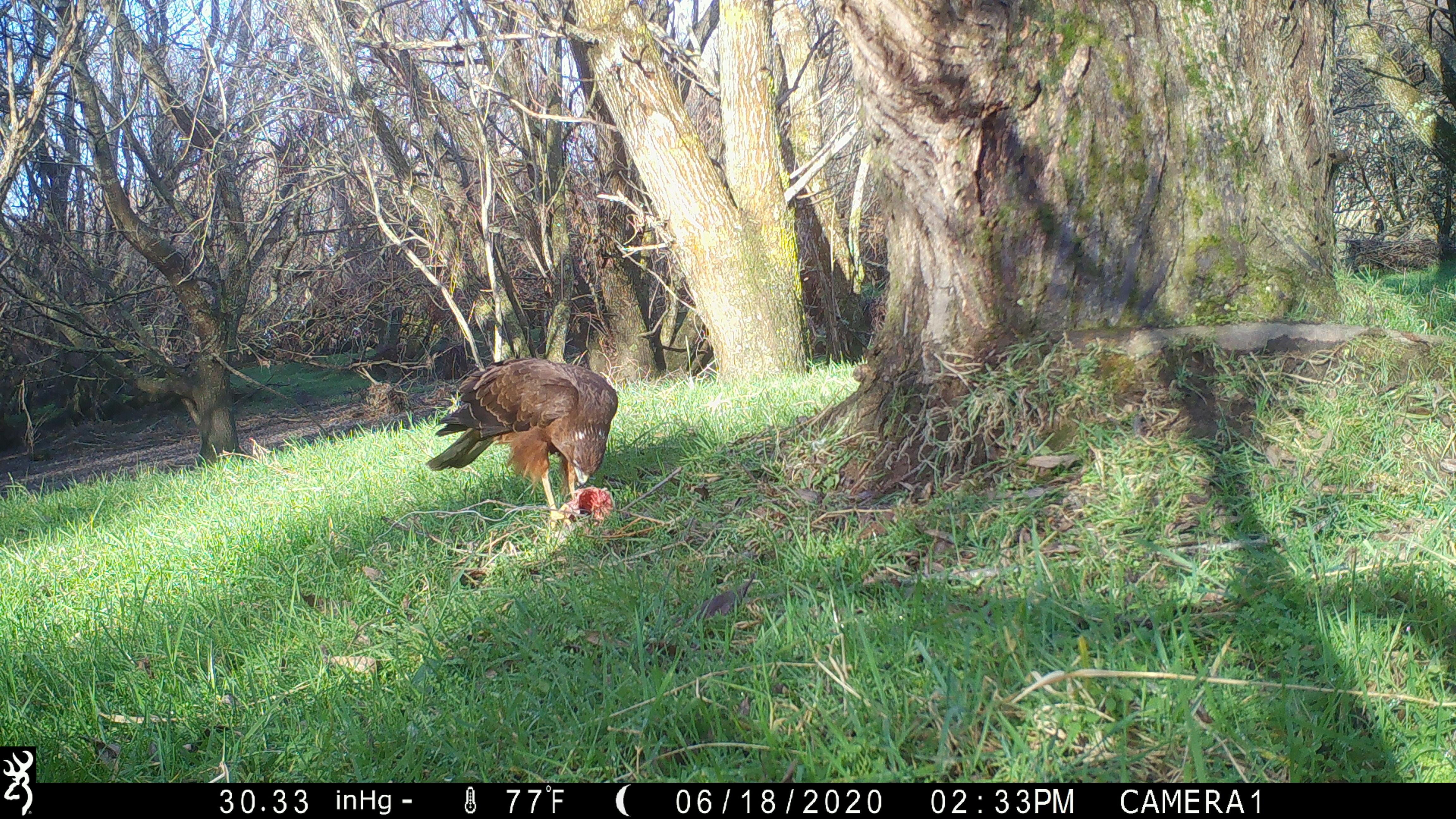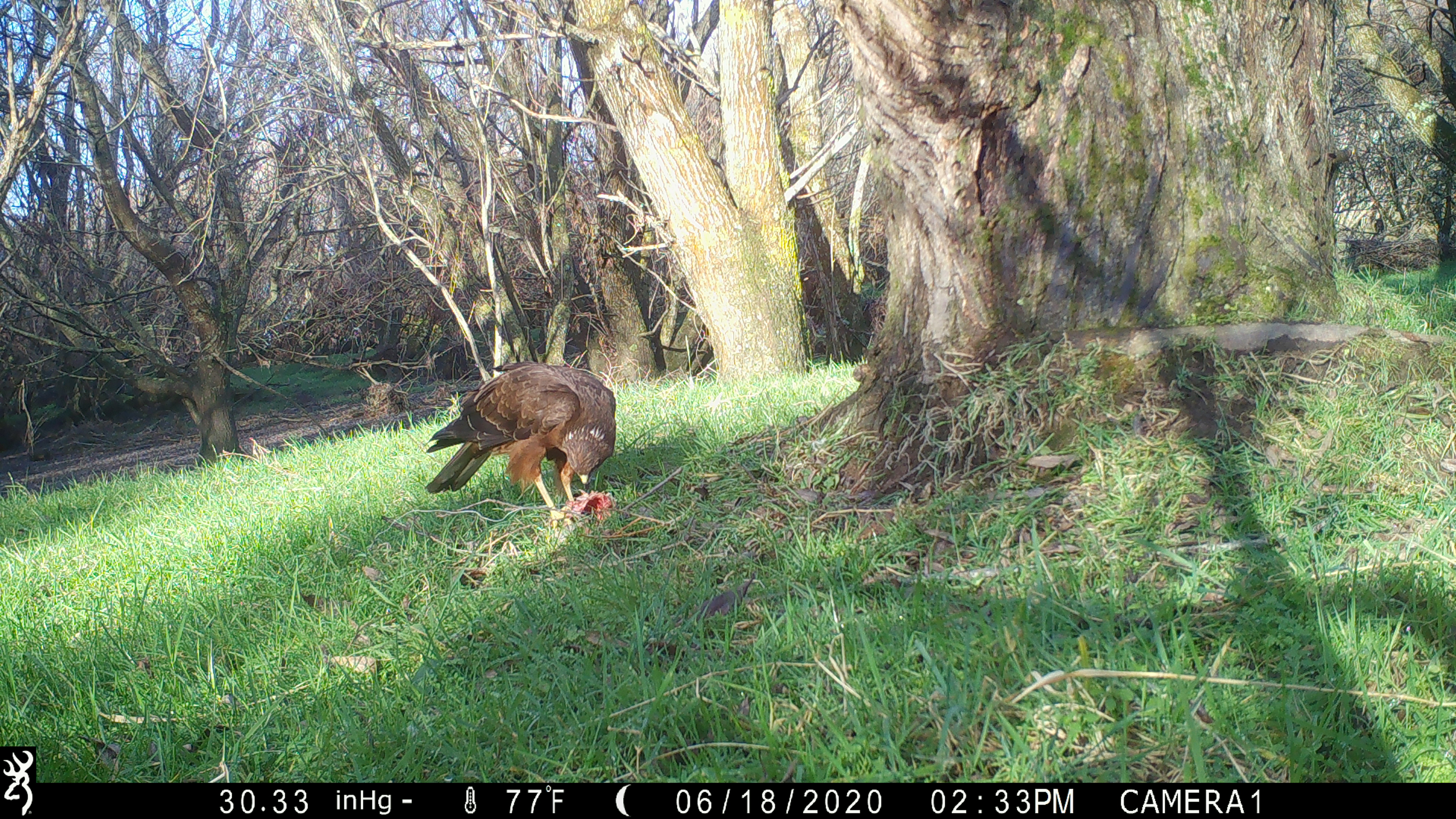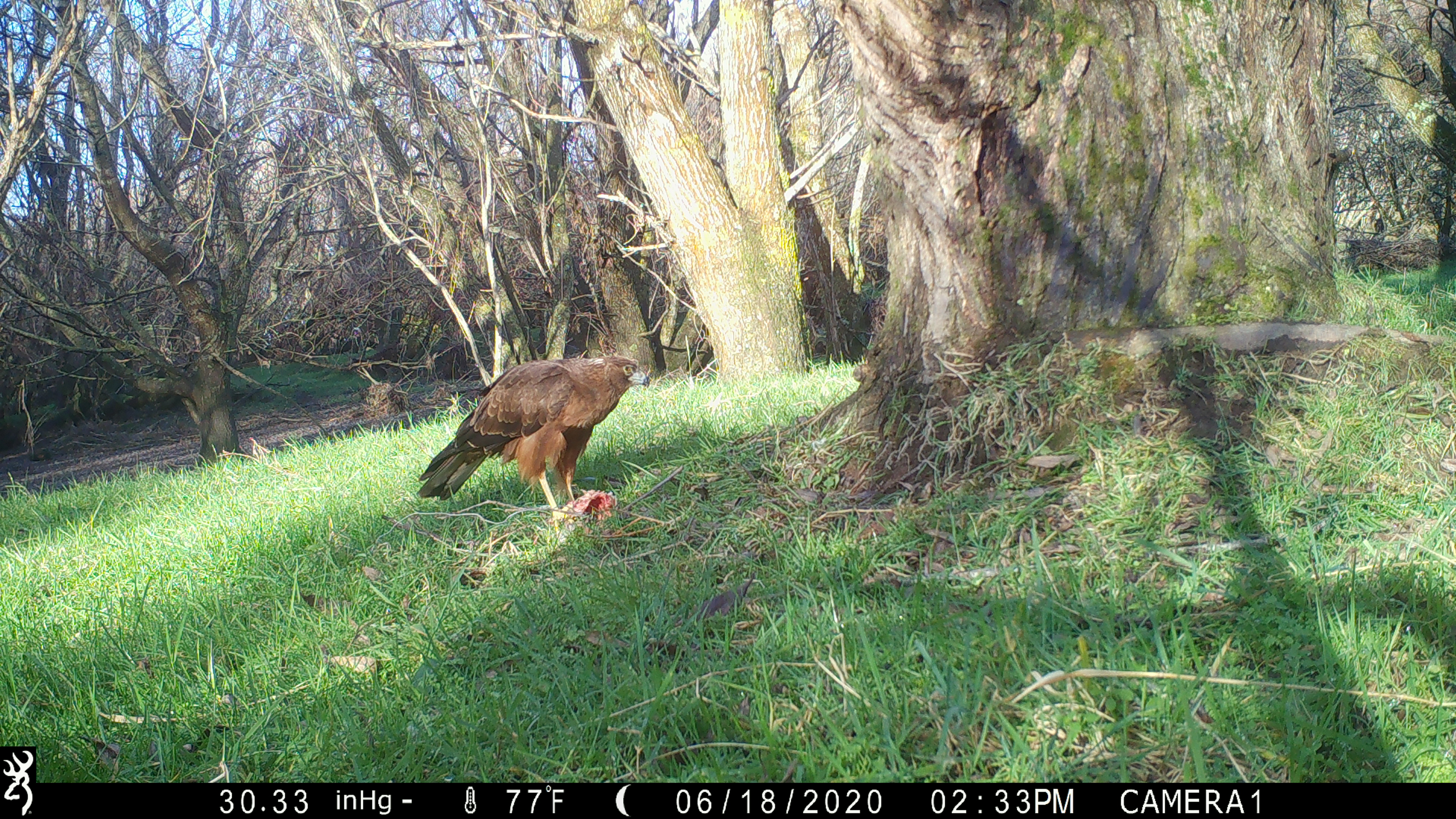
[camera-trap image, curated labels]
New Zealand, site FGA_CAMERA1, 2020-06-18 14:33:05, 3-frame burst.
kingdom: Animalia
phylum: Chordata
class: Aves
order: Accipitriformes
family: Accipitridae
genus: Circus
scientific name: Circus approximans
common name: swamp harrier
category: harrier